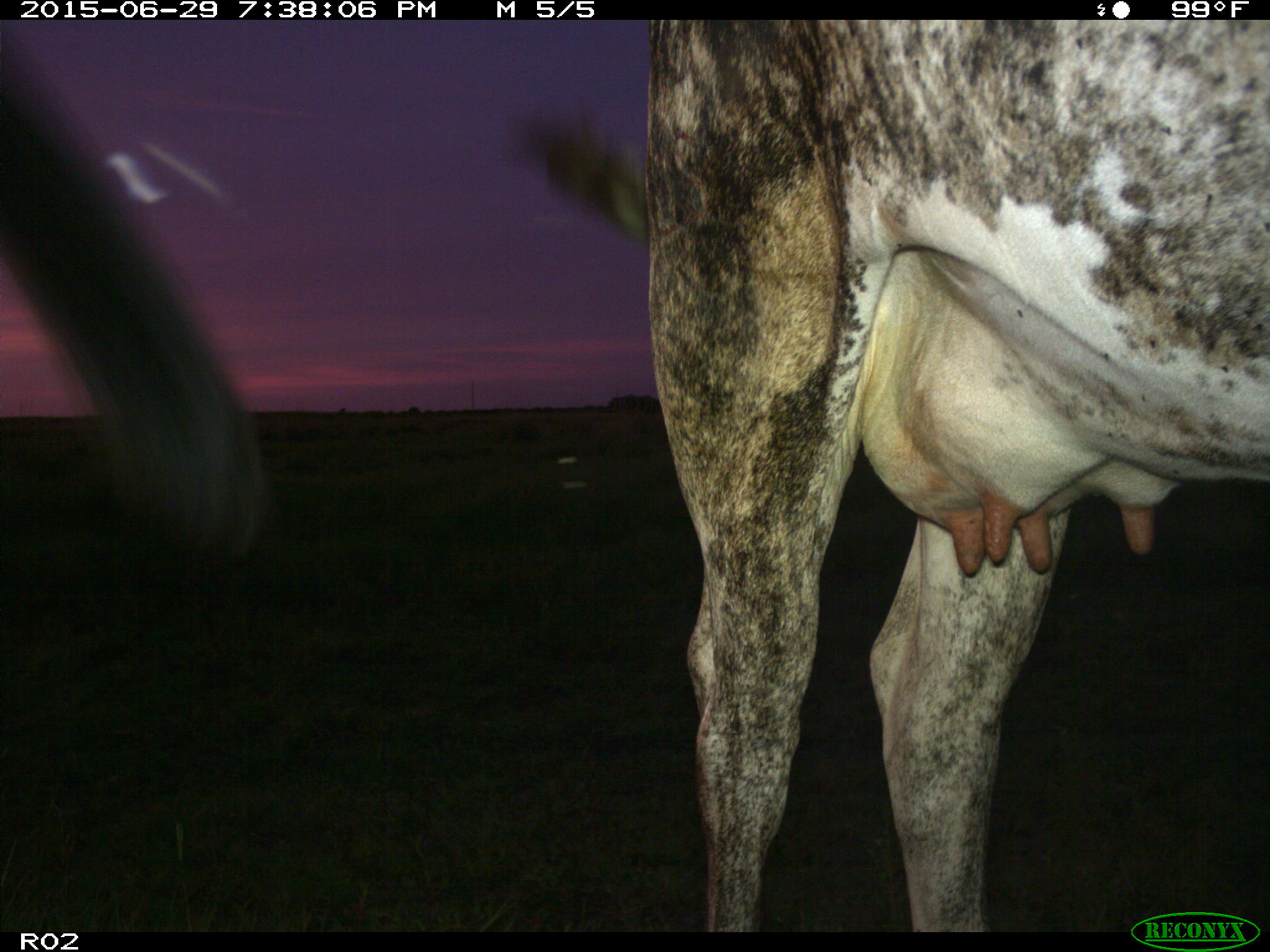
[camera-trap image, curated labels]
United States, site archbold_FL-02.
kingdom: Animalia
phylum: Chordata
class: Mammalia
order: Artiodactyla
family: Bovidae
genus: Bos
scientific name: Bos taurus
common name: domestic cow